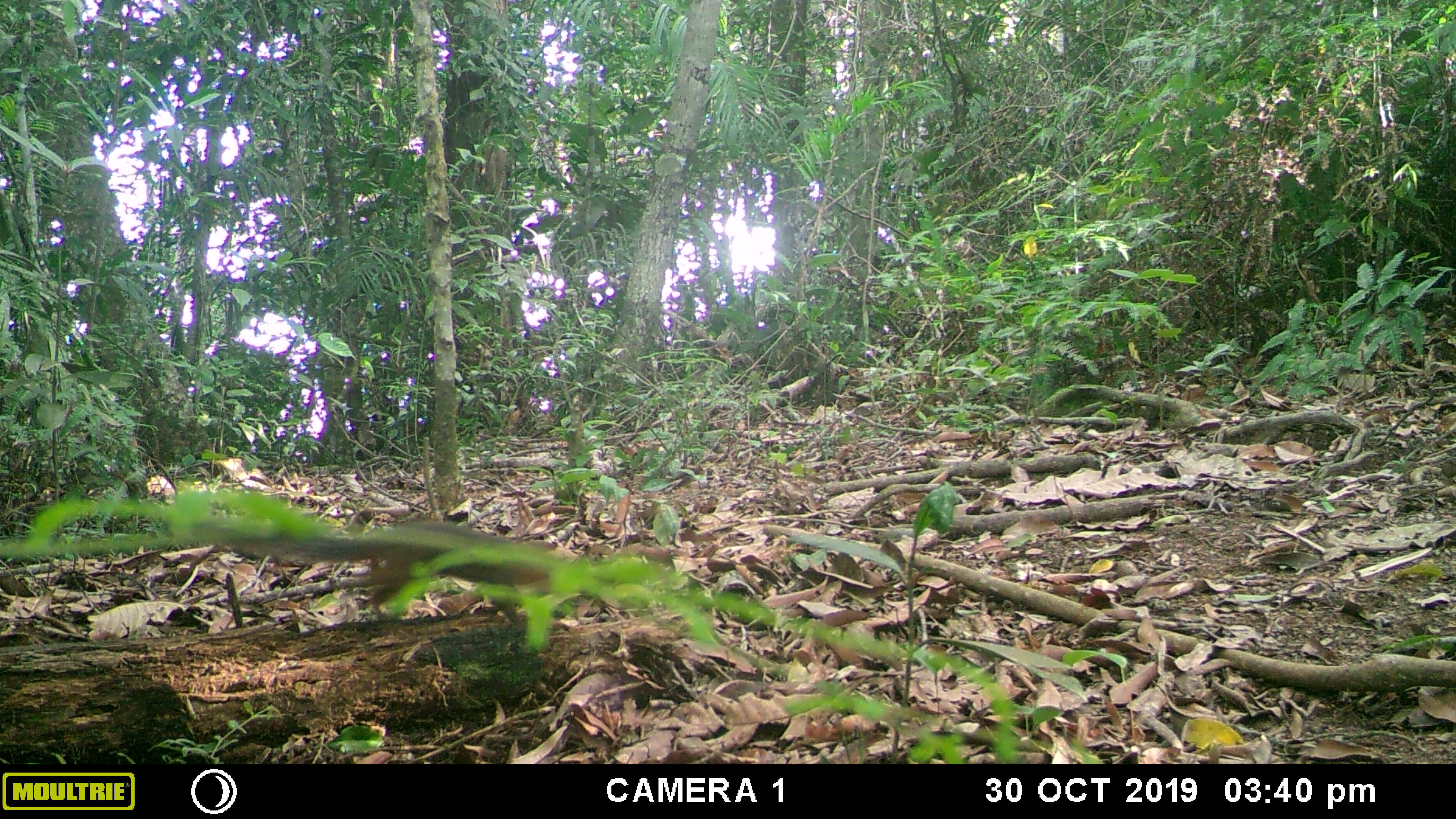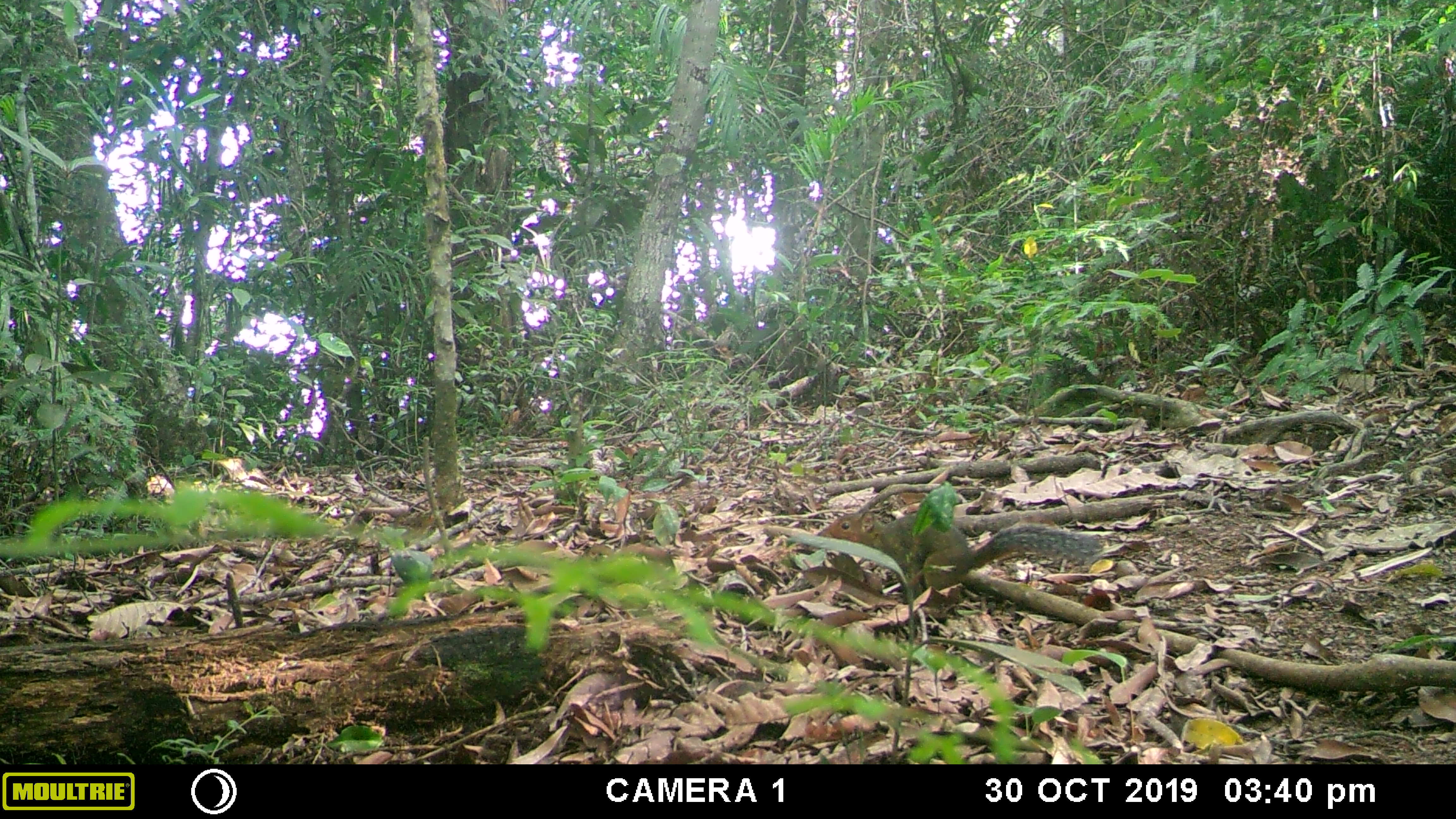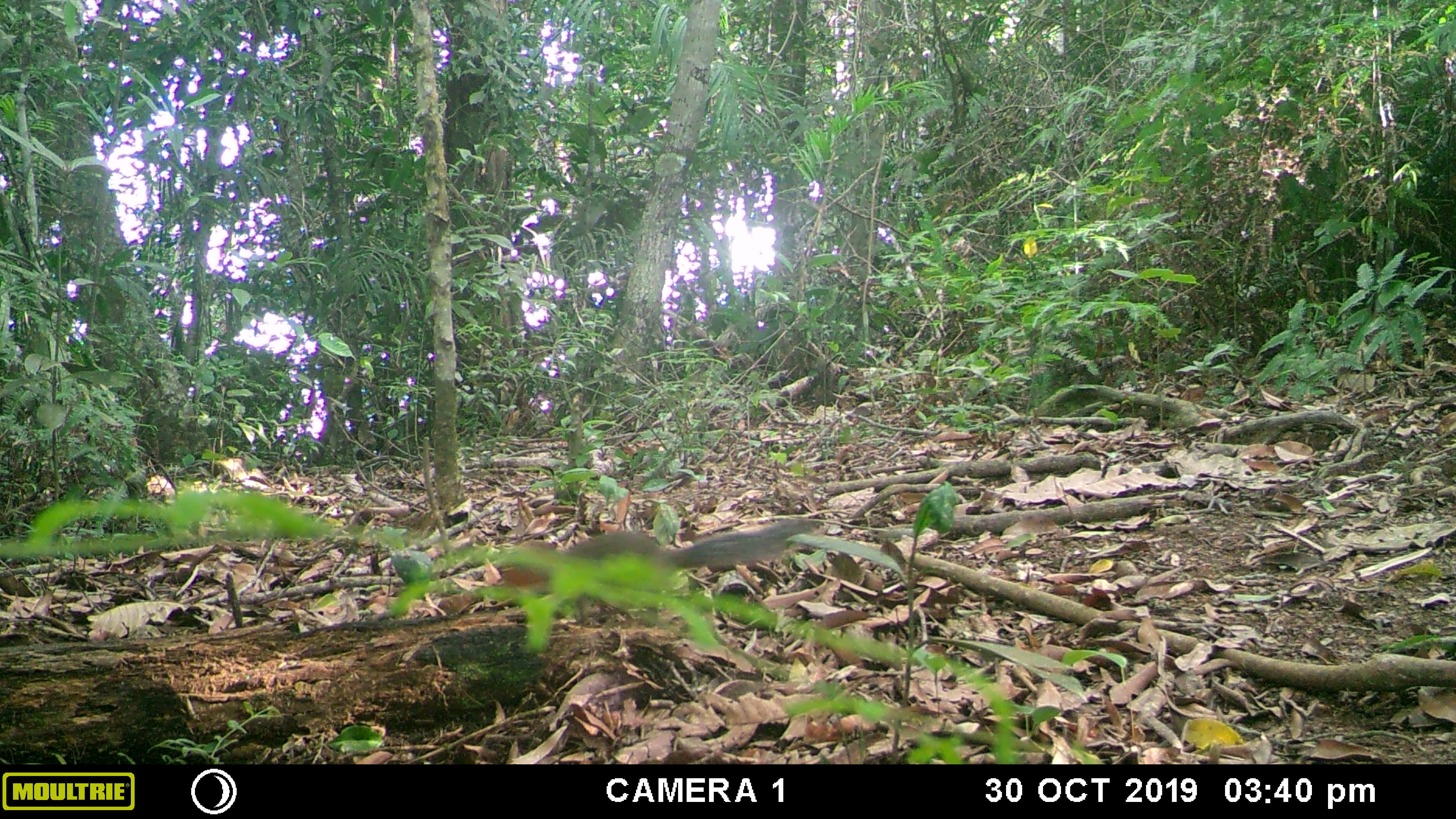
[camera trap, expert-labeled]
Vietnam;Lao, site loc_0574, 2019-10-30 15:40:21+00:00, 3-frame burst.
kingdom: Animalia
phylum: Chordata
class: Mammalia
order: Rodentia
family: Sciuridae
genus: Dremomys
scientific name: Dremomys rufigenis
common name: red-cheeked squirrel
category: red cheeked squirrel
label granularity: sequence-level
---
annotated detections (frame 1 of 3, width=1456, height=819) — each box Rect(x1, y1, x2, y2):
red cheeked squirrel: Rect(202, 503, 570, 622)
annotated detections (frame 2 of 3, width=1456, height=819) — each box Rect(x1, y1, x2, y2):
red cheeked squirrel: Rect(814, 508, 1105, 605)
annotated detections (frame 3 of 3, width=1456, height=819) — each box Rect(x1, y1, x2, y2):
red cheeked squirrel: Rect(491, 513, 828, 617)